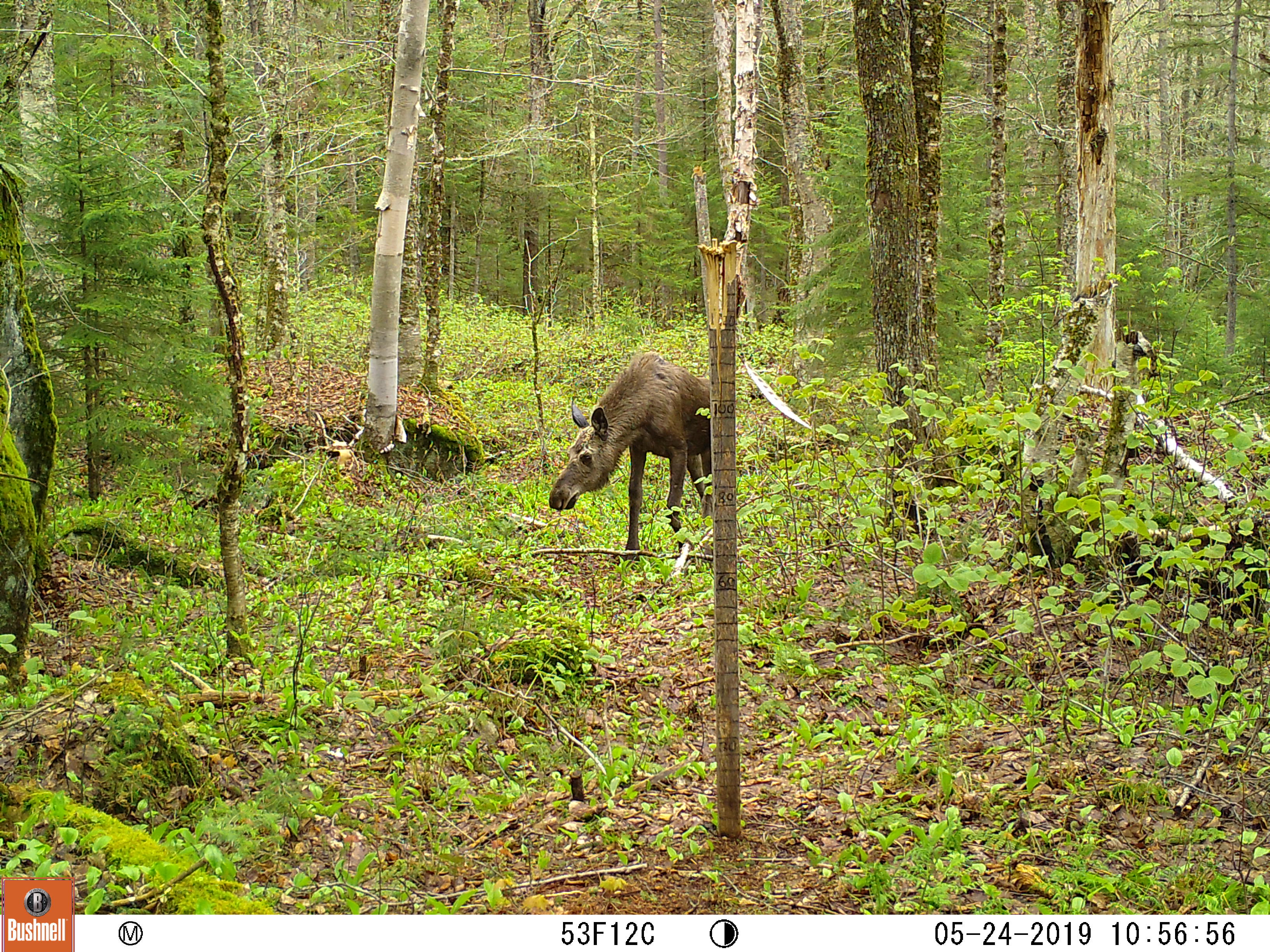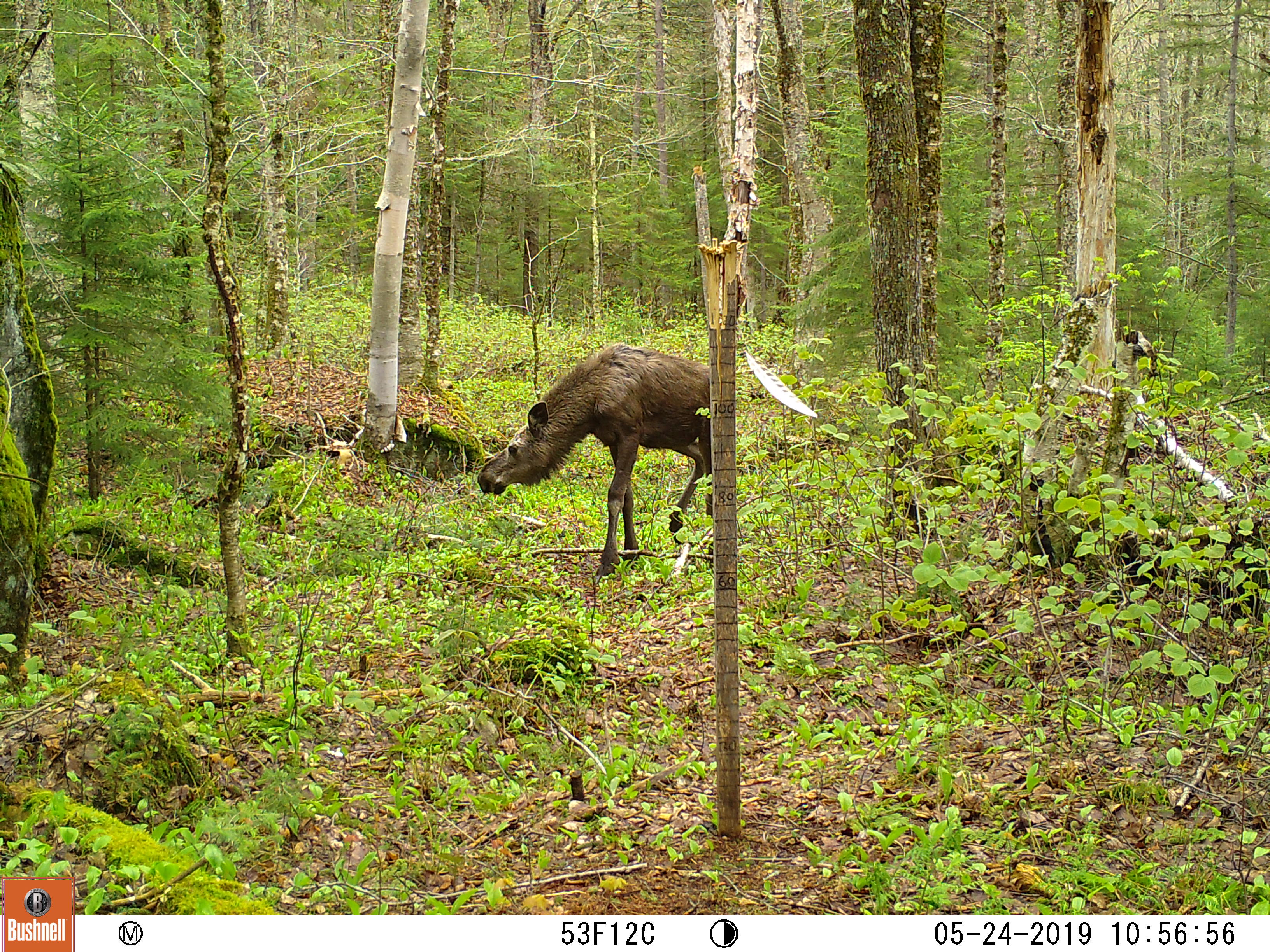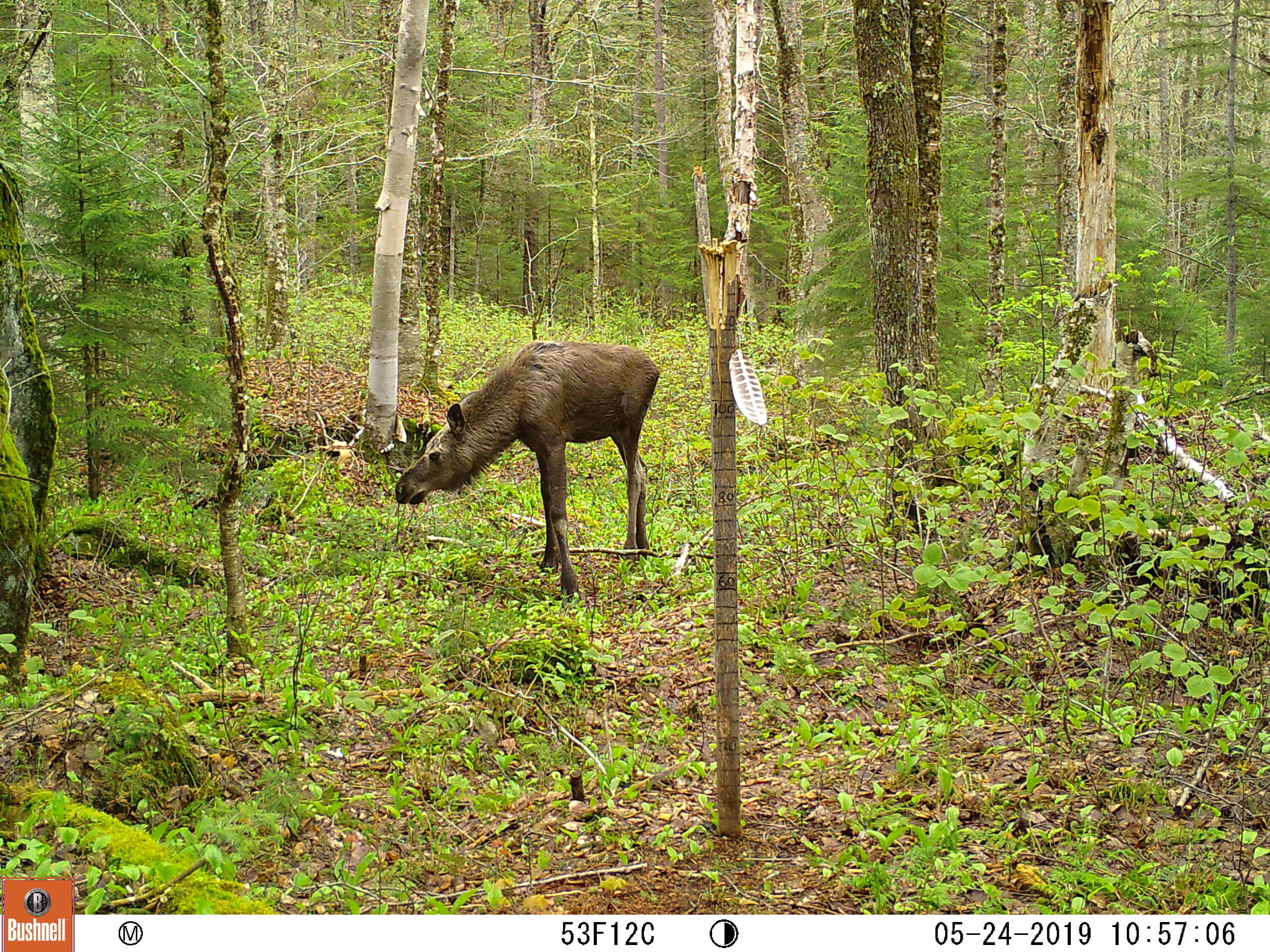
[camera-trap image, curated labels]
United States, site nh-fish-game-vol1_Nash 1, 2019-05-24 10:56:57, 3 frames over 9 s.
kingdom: Animalia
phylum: Chordata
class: Mammalia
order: Artiodactyla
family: Cervidae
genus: Alces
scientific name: Alces alces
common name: moose